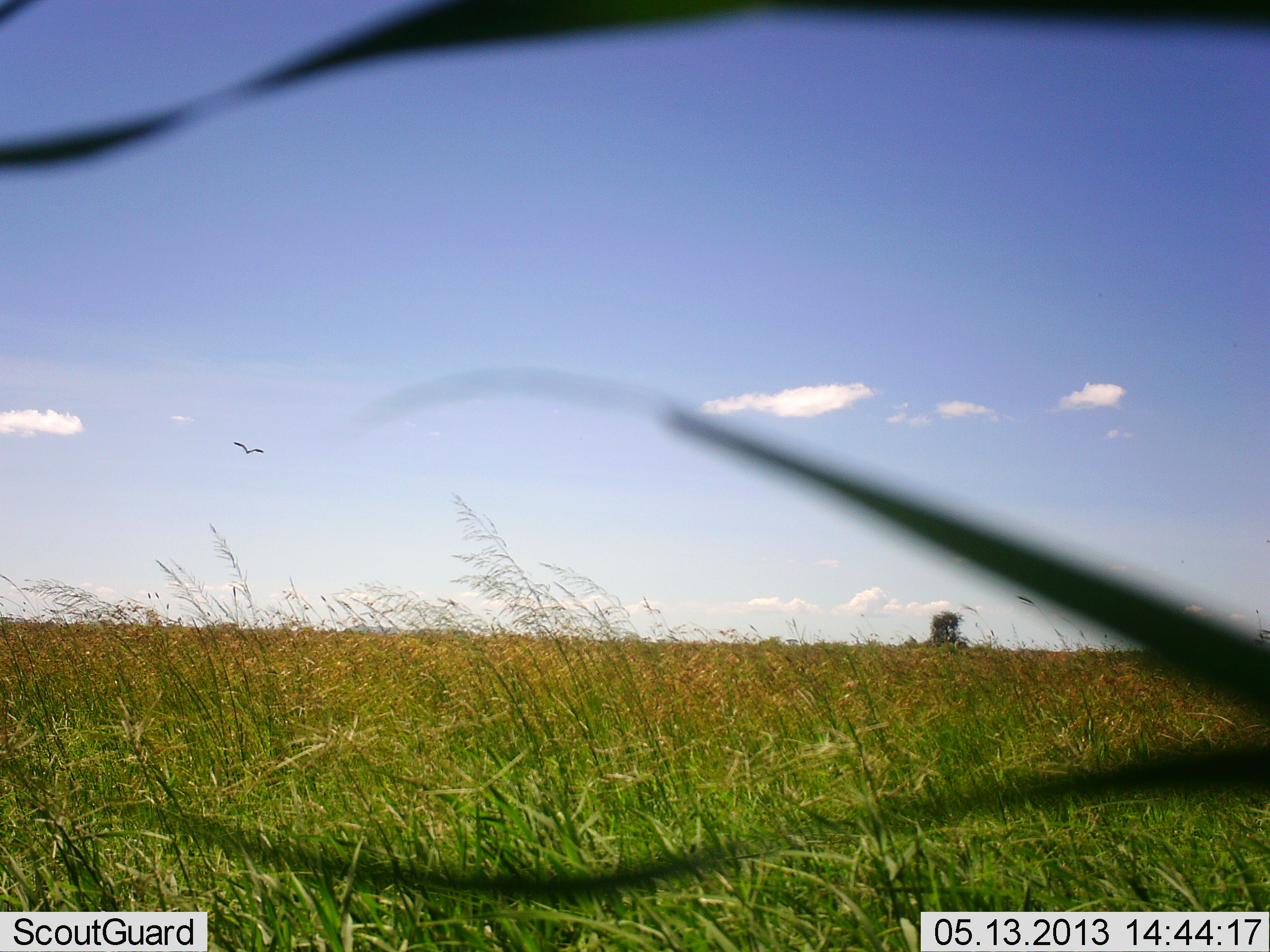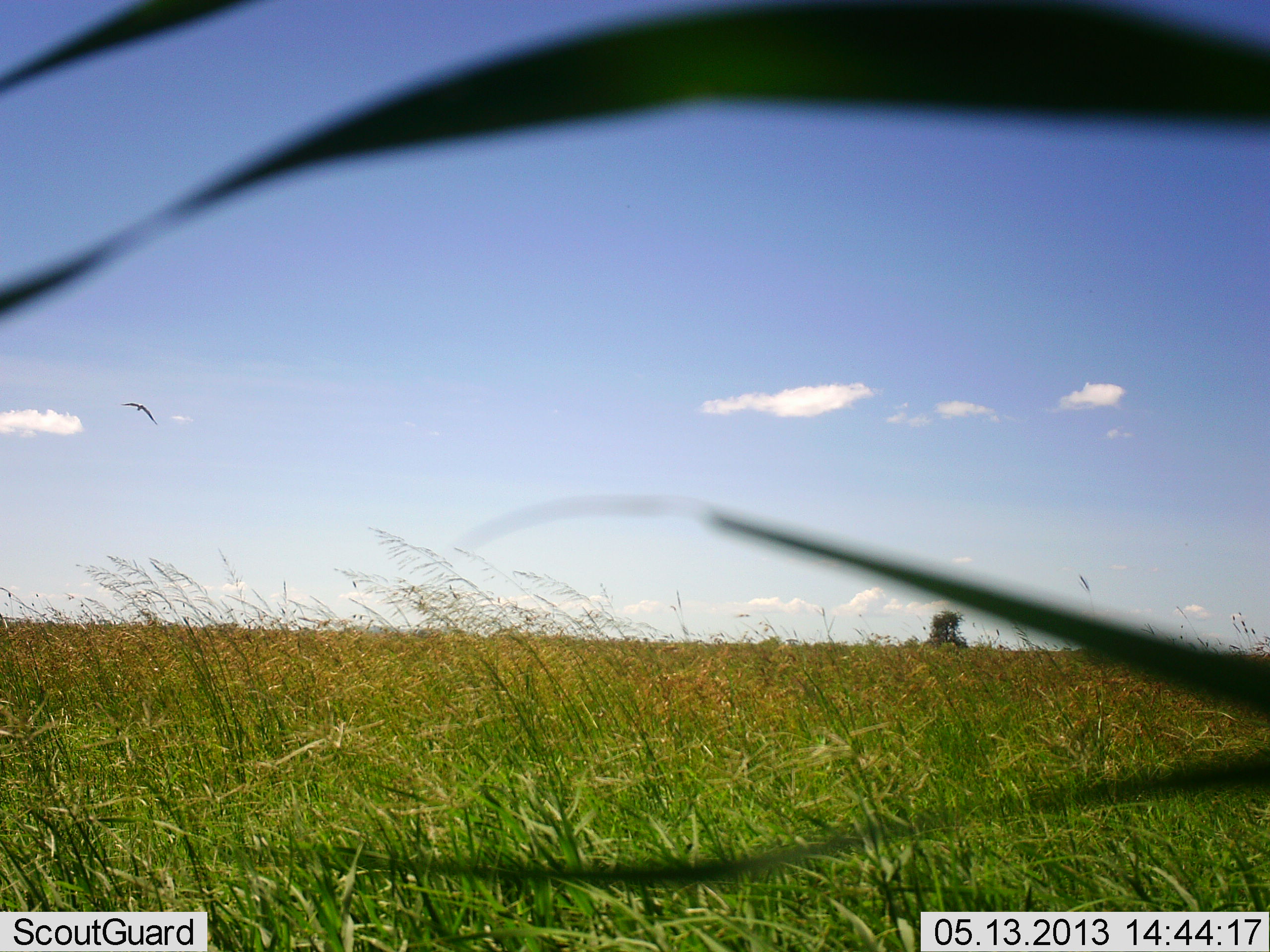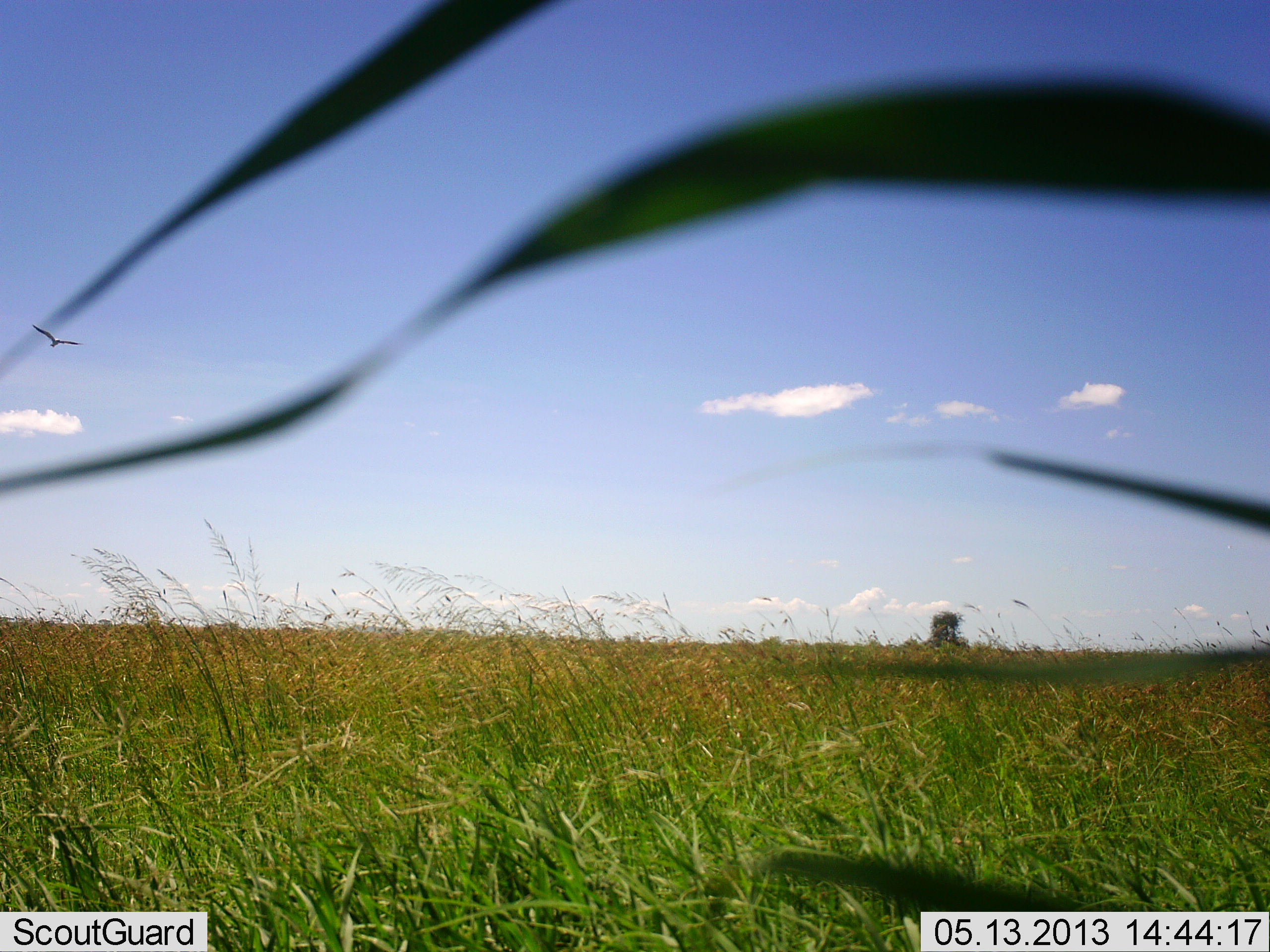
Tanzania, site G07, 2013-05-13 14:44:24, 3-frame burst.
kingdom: Animalia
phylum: Chordata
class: Aves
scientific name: Aves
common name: bird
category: otherbird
Otherbird (bird) (Aves), count 1. Behavior (volunteer vote fractions): standing 0%, resting 0%, moving 100%, interacting 0%. Young present (vote fraction): 0%. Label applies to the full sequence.